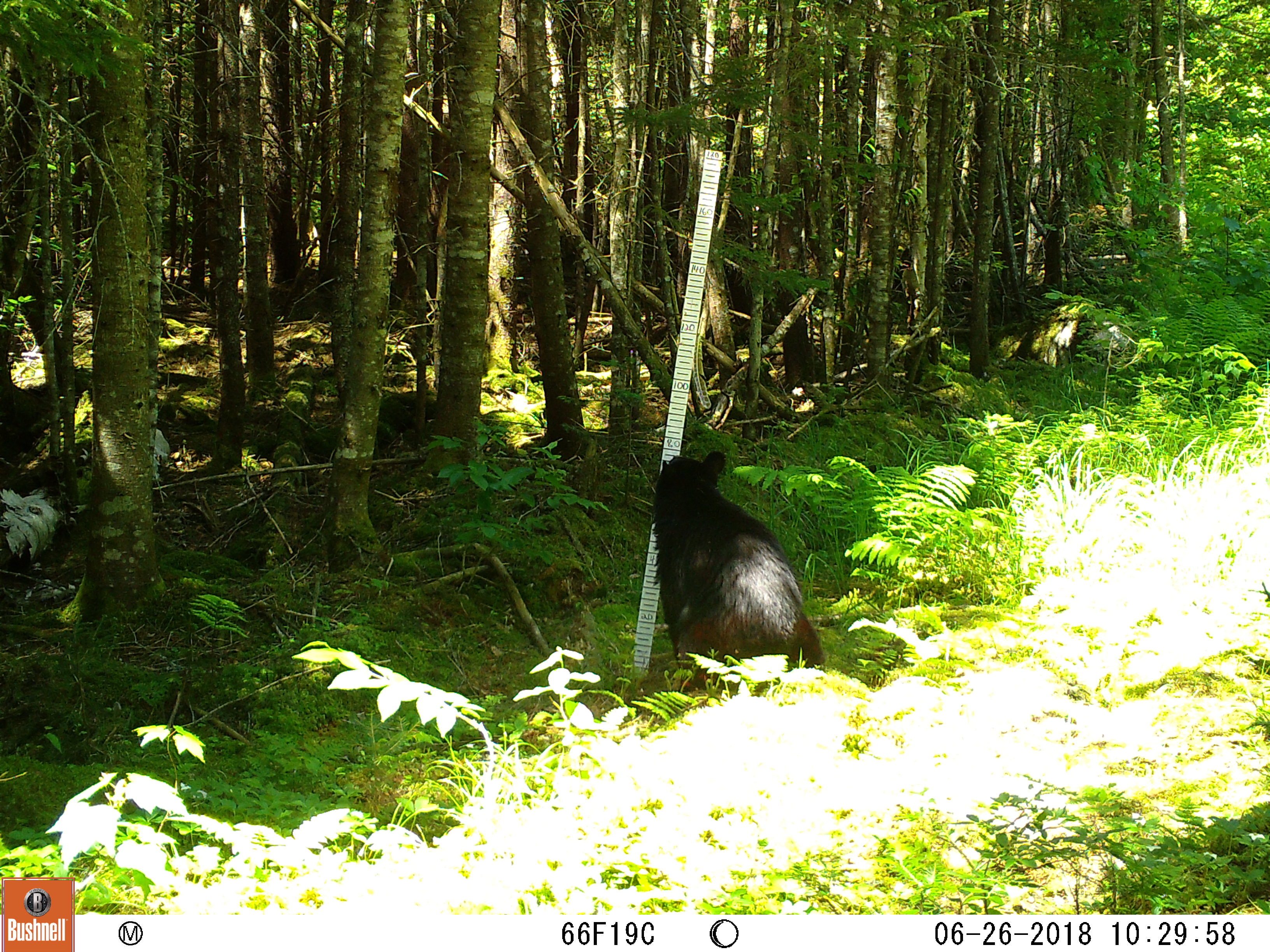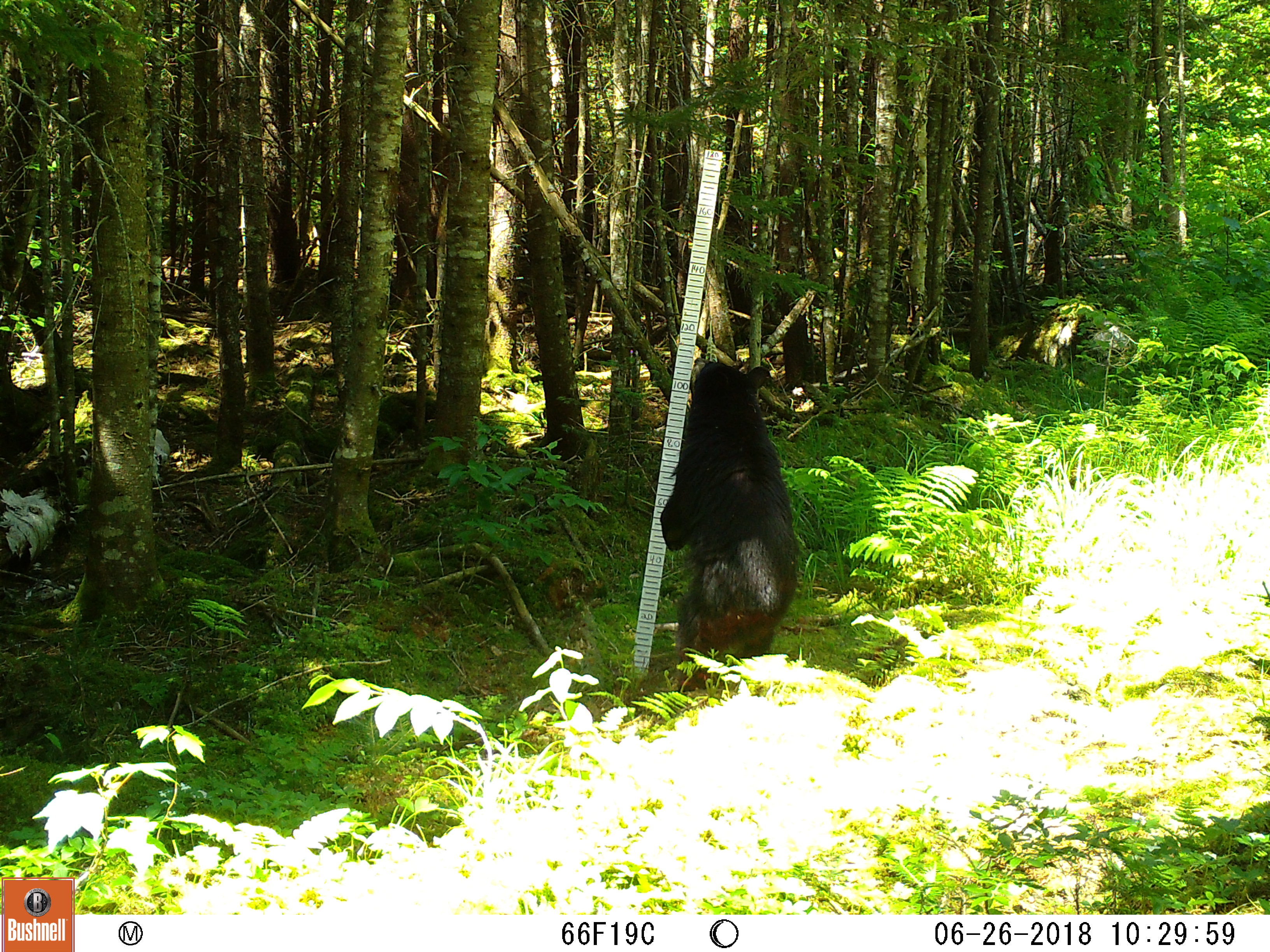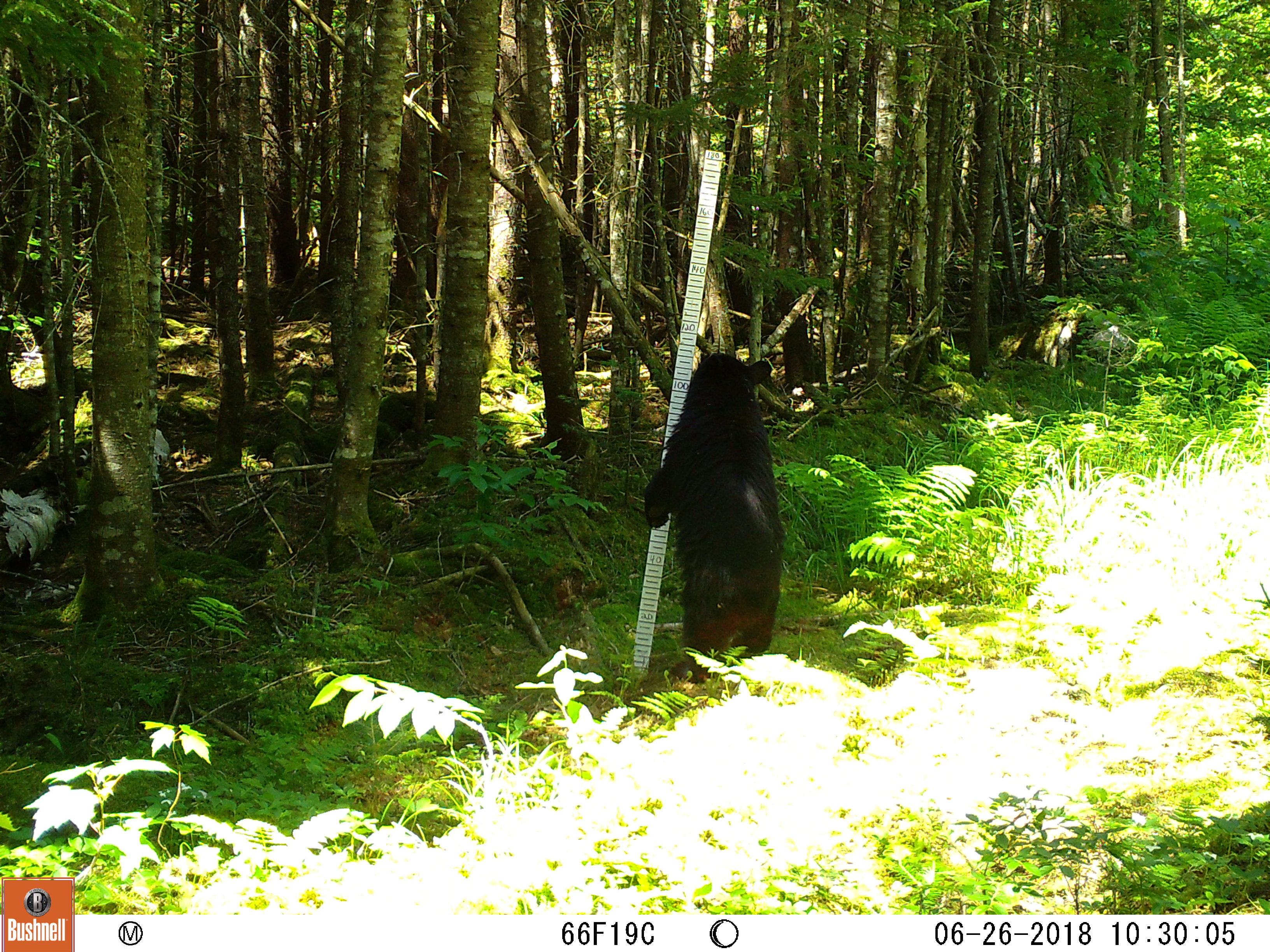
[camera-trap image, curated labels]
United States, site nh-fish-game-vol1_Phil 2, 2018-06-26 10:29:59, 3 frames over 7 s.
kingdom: Animalia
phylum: Chordata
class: Mammalia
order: Carnivora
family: Ursidae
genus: Ursus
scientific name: Ursus americanus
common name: black bear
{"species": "black bear (Ursus americanus)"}